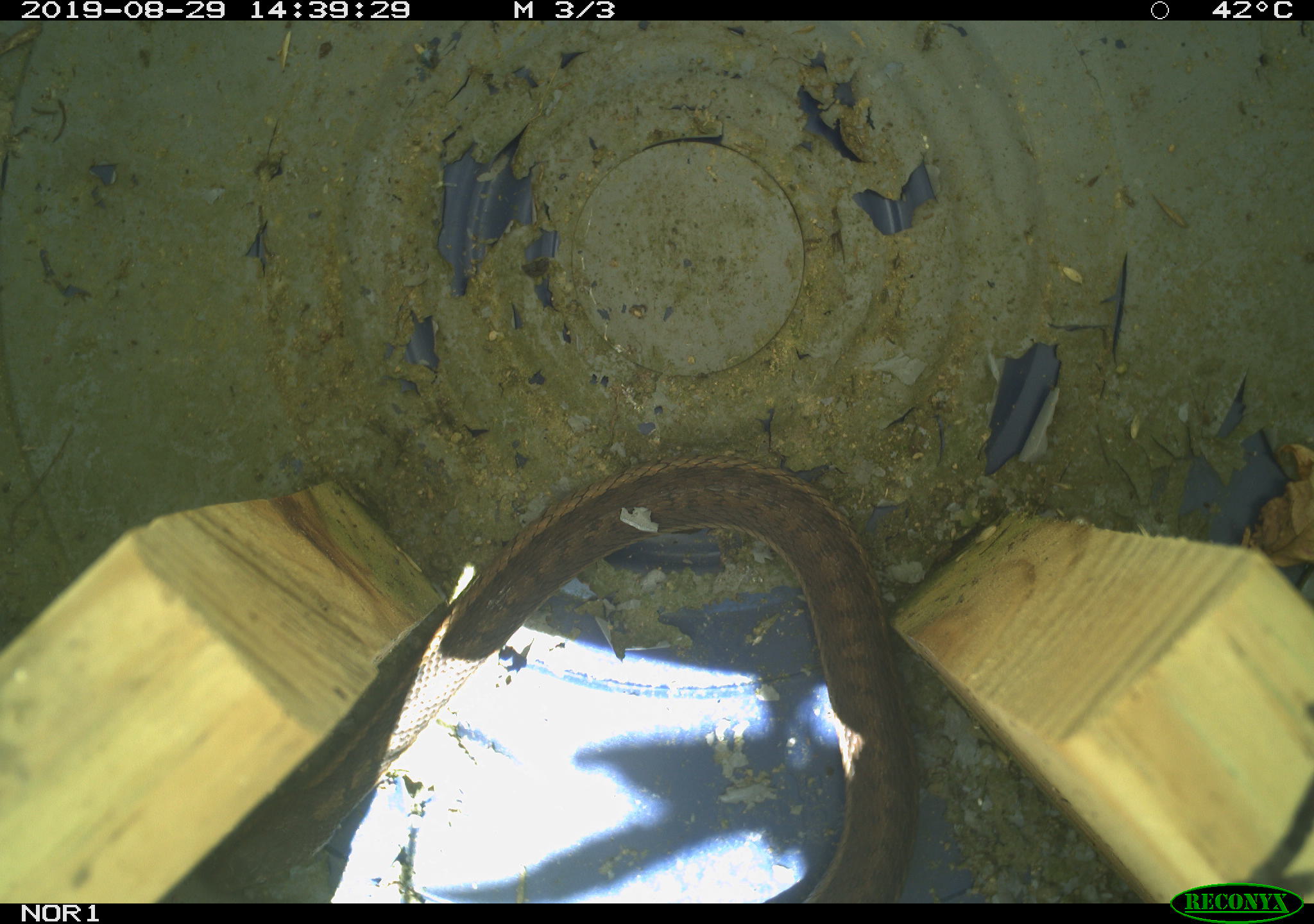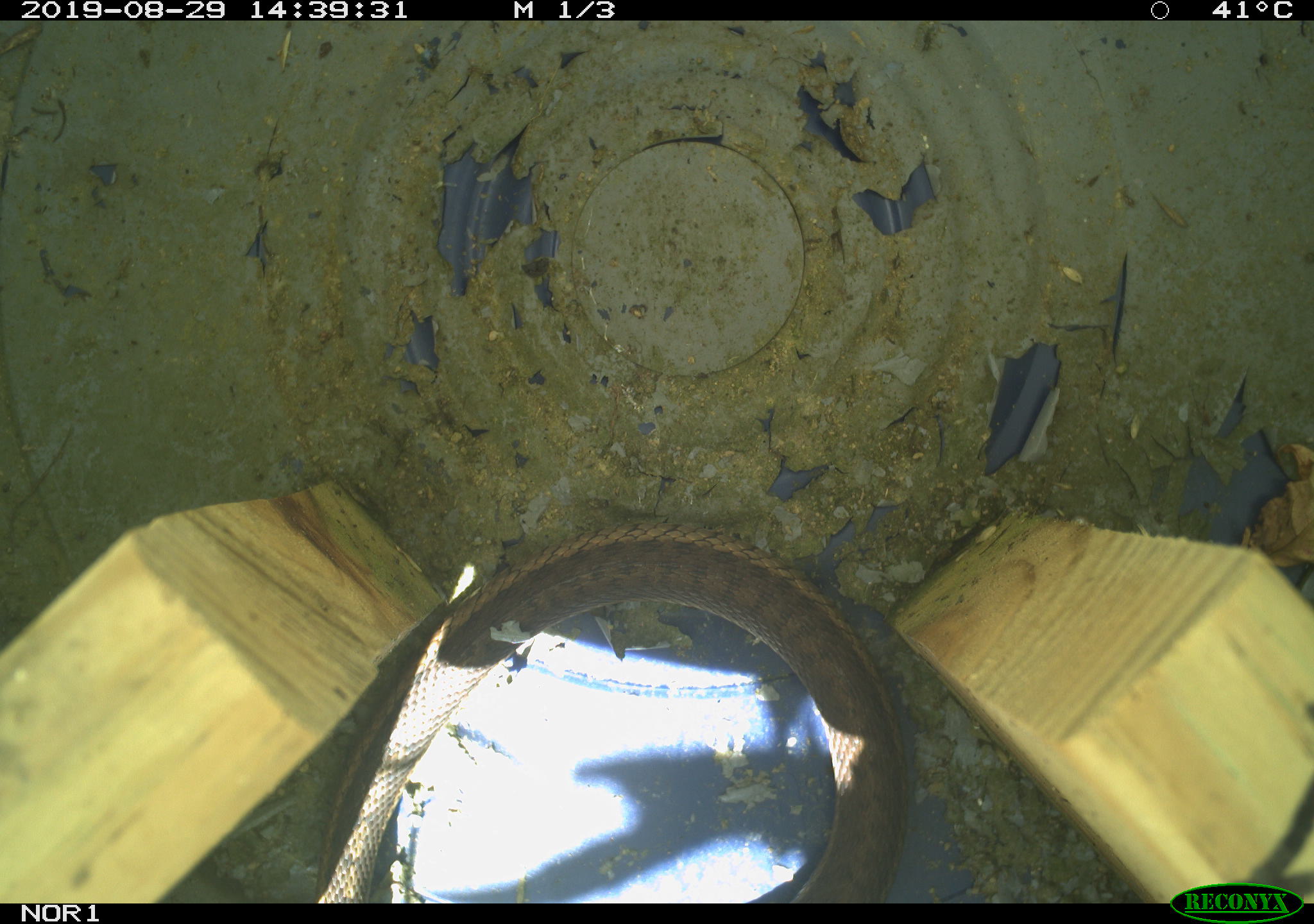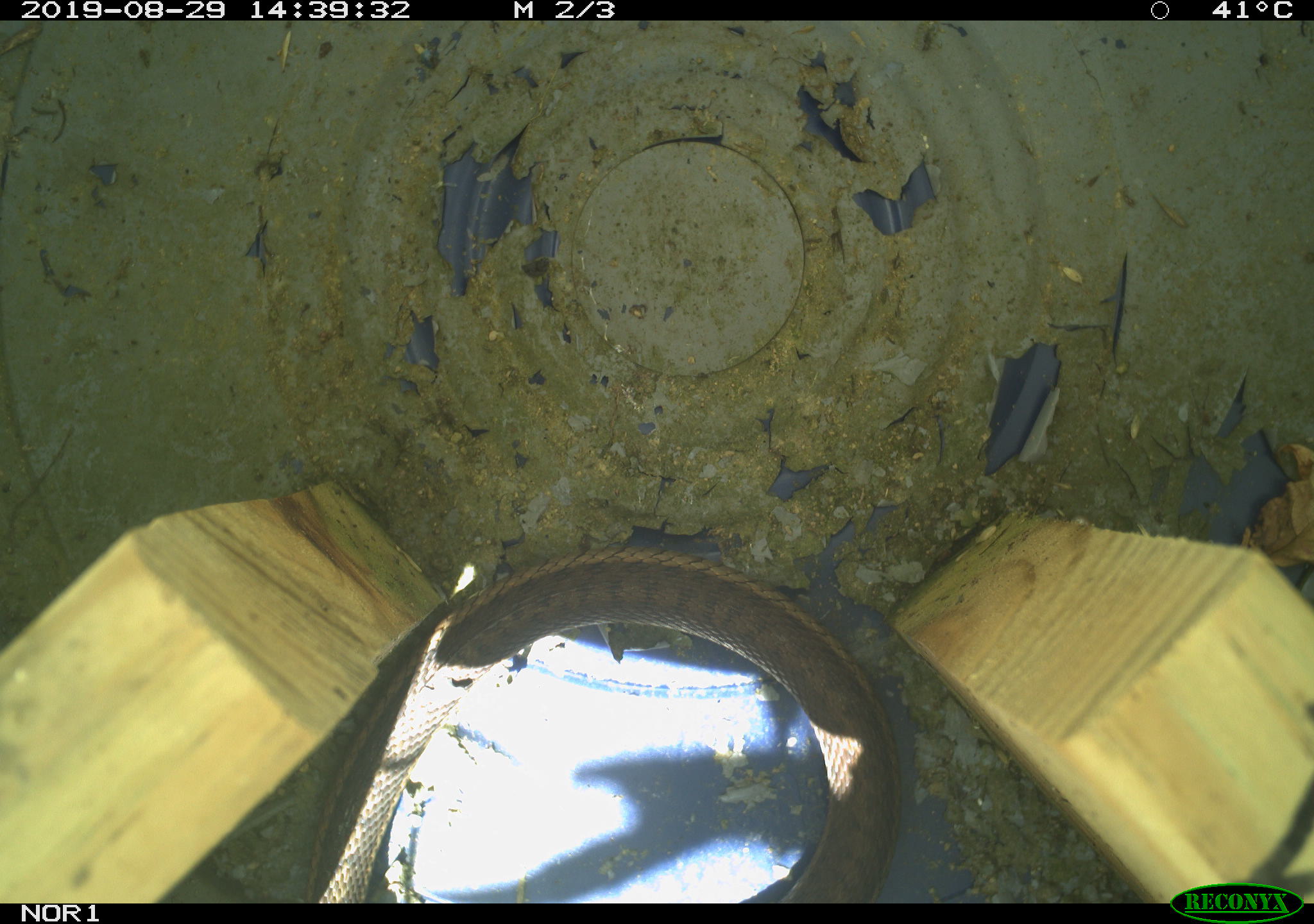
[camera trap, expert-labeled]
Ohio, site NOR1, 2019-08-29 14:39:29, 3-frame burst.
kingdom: Animalia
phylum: Chordata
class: Reptilia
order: Squamata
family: Colubridae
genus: Thamnophis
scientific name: Thamnophis sirtalis sirtalis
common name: eastern gartersnake